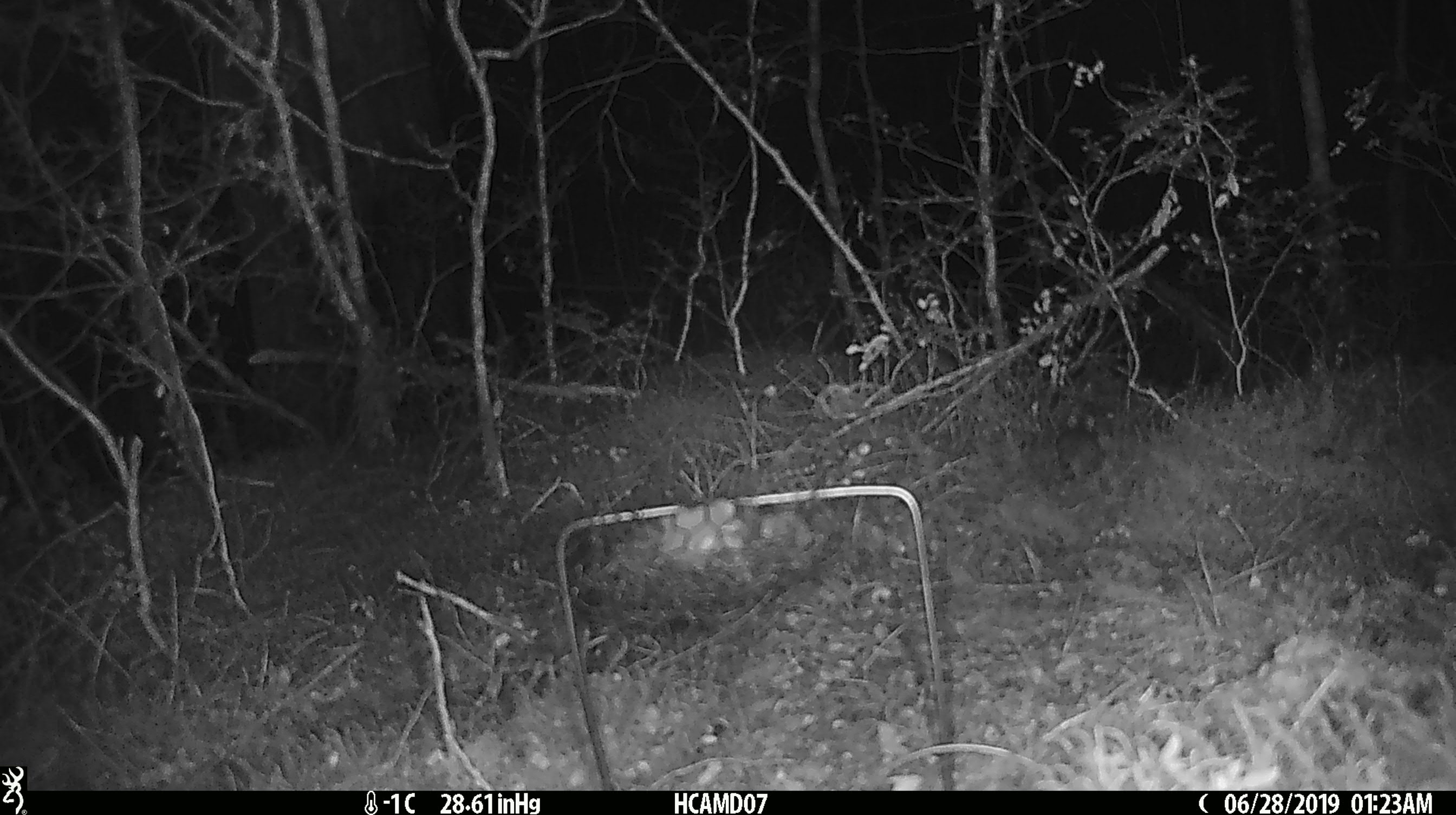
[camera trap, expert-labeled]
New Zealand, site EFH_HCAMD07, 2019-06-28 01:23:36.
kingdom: Animalia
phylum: Chordata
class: Mammalia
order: Rodentia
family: Muridae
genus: Mus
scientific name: Mus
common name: mouse